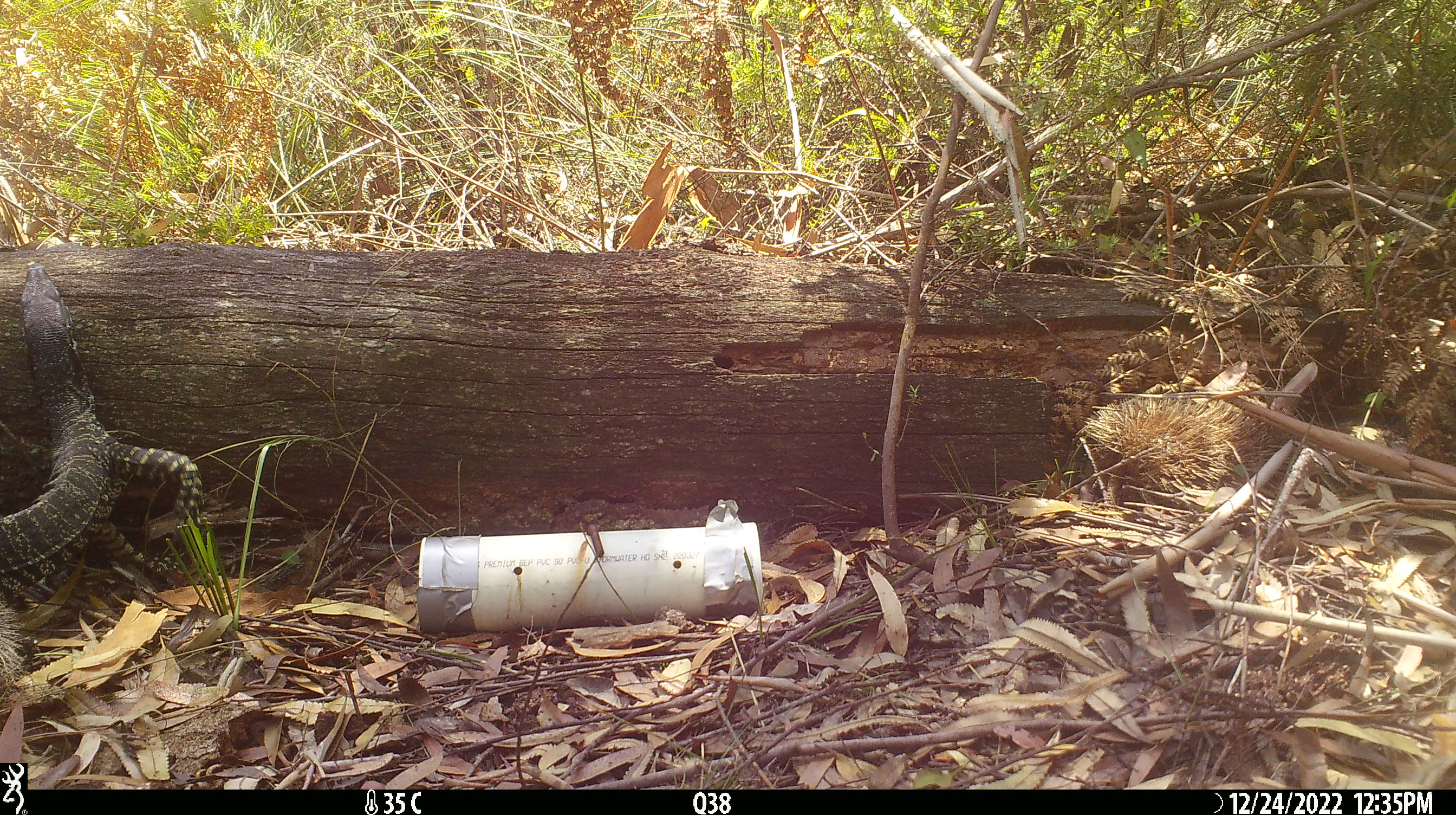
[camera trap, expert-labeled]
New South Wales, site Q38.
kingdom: Animalia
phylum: Chordata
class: Reptilia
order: Squamata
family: Varanidae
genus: Varanus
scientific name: Varanus varius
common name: lace monitor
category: goanna